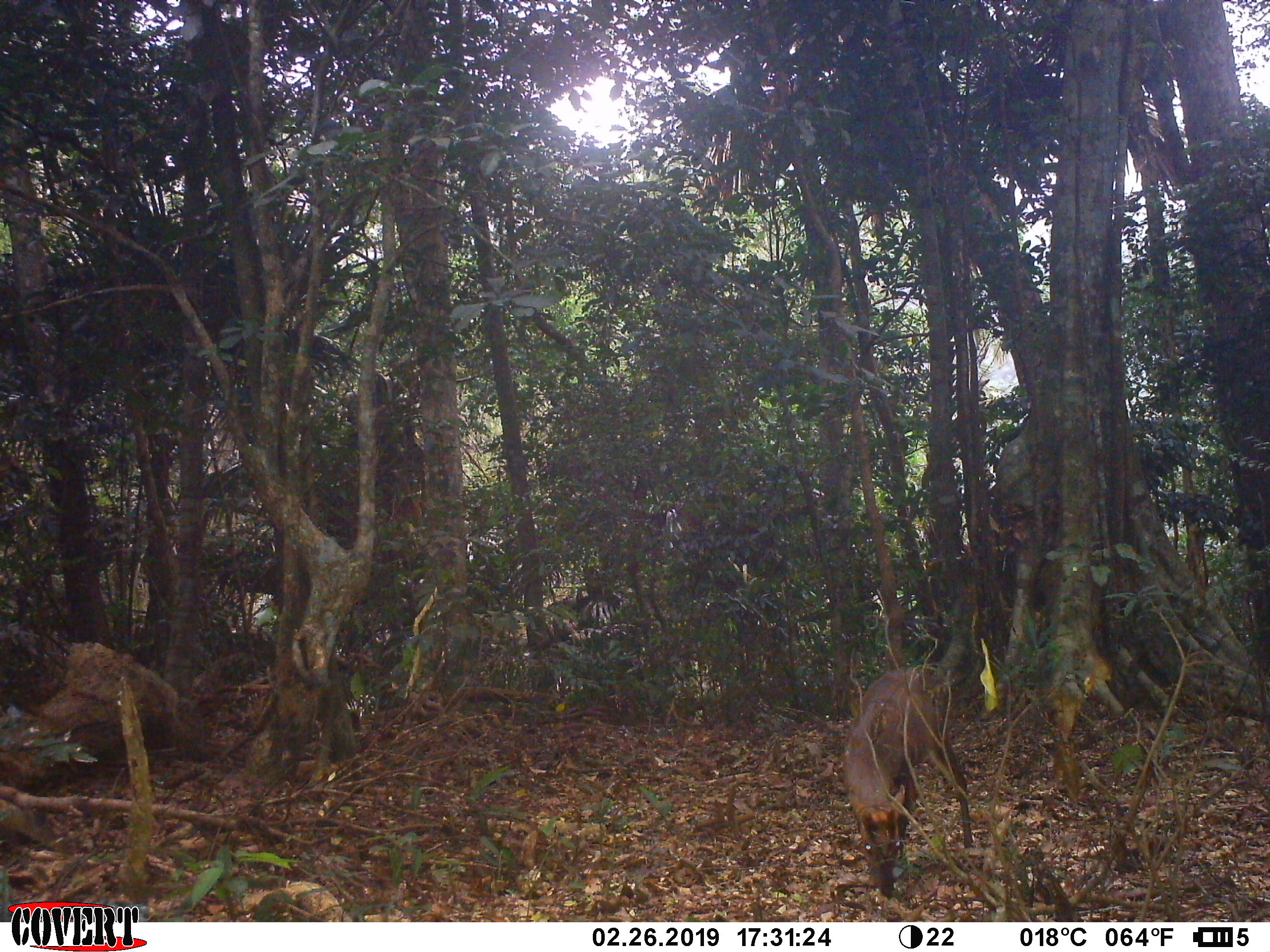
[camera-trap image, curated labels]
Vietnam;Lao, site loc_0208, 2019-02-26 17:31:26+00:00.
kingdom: Animalia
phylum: Chordata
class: Mammalia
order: Artiodactyla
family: Cervidae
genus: Muntiacus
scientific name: Muntiacus rooseveltorum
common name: roosevelt's muntjac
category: roosevelts muntjac group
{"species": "roosevelts muntjac group (roosevelt's muntjac) (Muntiacus rooseveltorum)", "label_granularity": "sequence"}